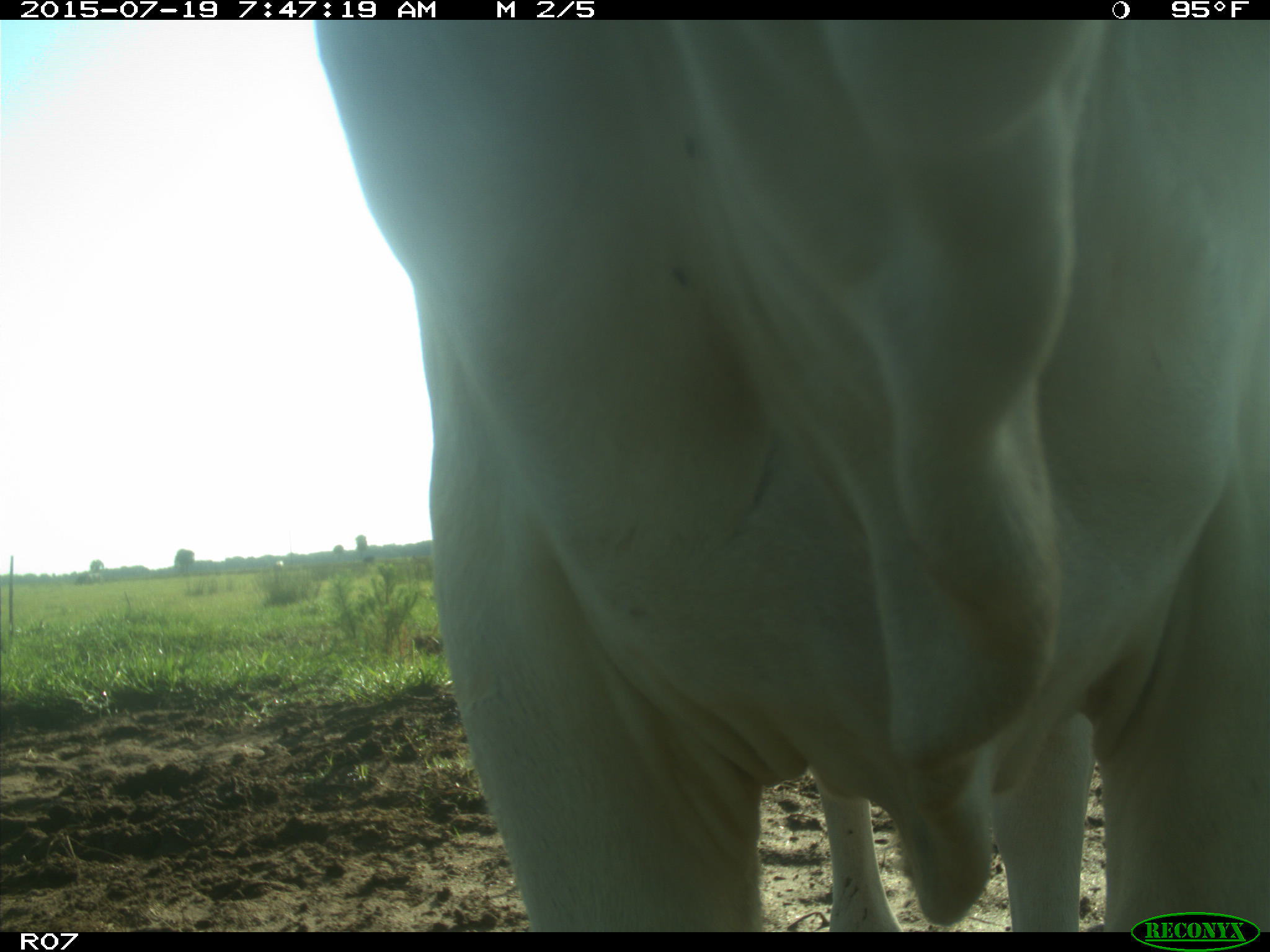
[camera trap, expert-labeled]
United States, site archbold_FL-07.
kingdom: Animalia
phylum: Chordata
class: Mammalia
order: Artiodactyla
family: Bovidae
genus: Bos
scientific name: Bos taurus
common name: domestic cow